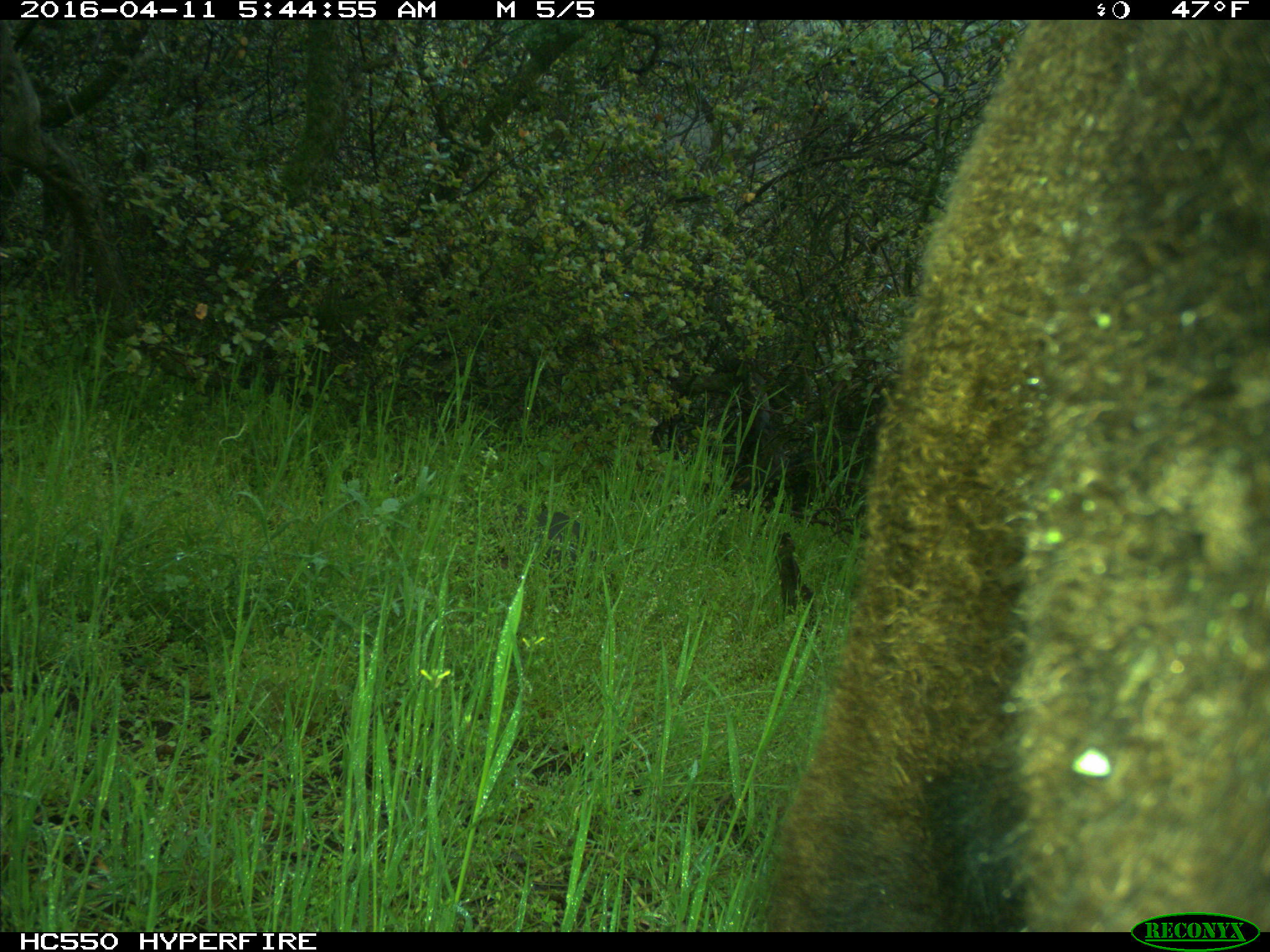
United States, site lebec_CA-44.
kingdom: Animalia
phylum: Chordata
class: Mammalia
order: Artiodactyla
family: Bovidae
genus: Bos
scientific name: Bos taurus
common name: domestic cow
Bos taurus (domestic cow).